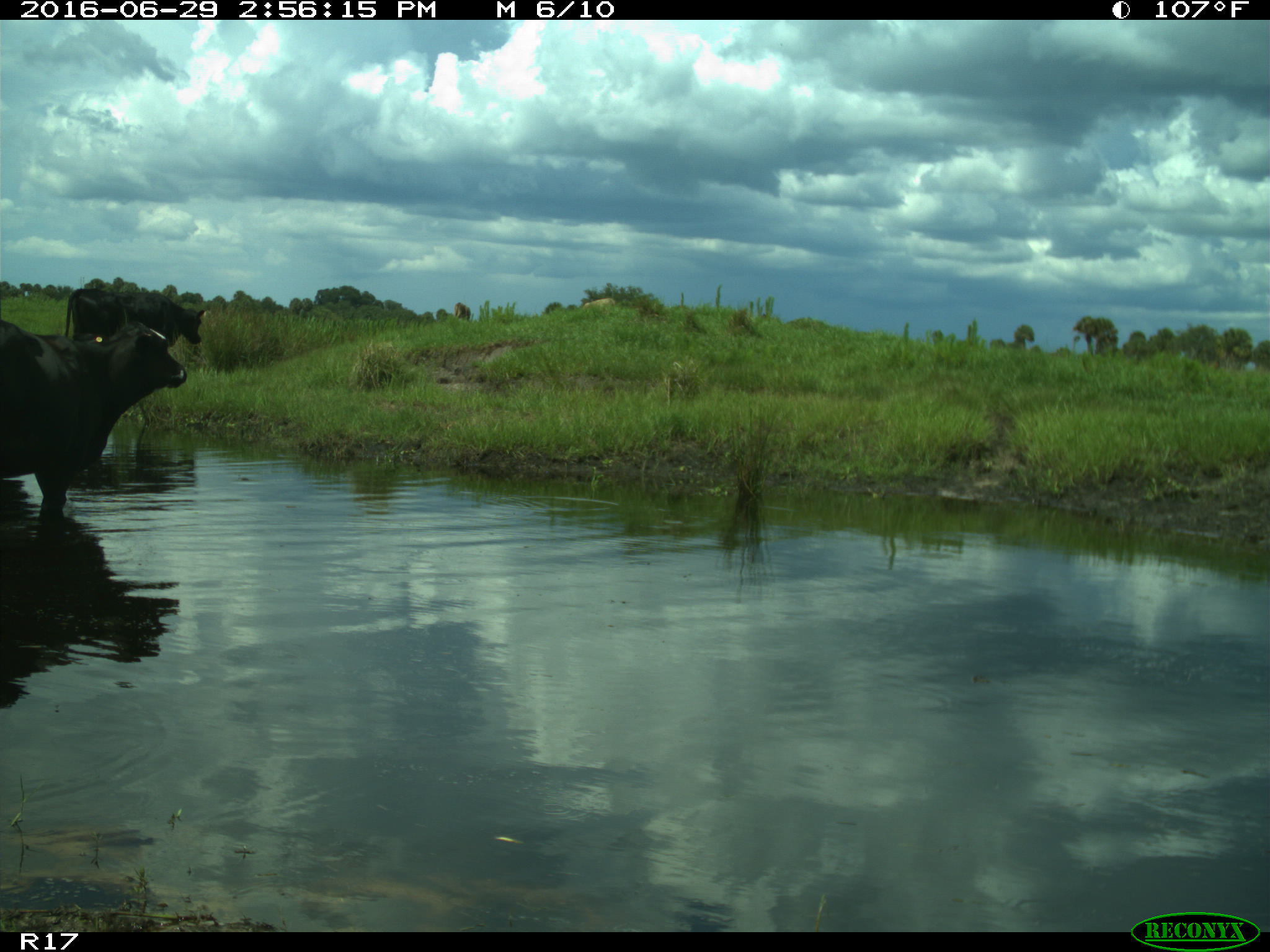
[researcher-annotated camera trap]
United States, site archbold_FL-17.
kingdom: Animalia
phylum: Chordata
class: Mammalia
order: Artiodactyla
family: Bovidae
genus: Bos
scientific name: Bos taurus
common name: domestic cow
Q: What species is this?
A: Bos taurus (domestic cow).